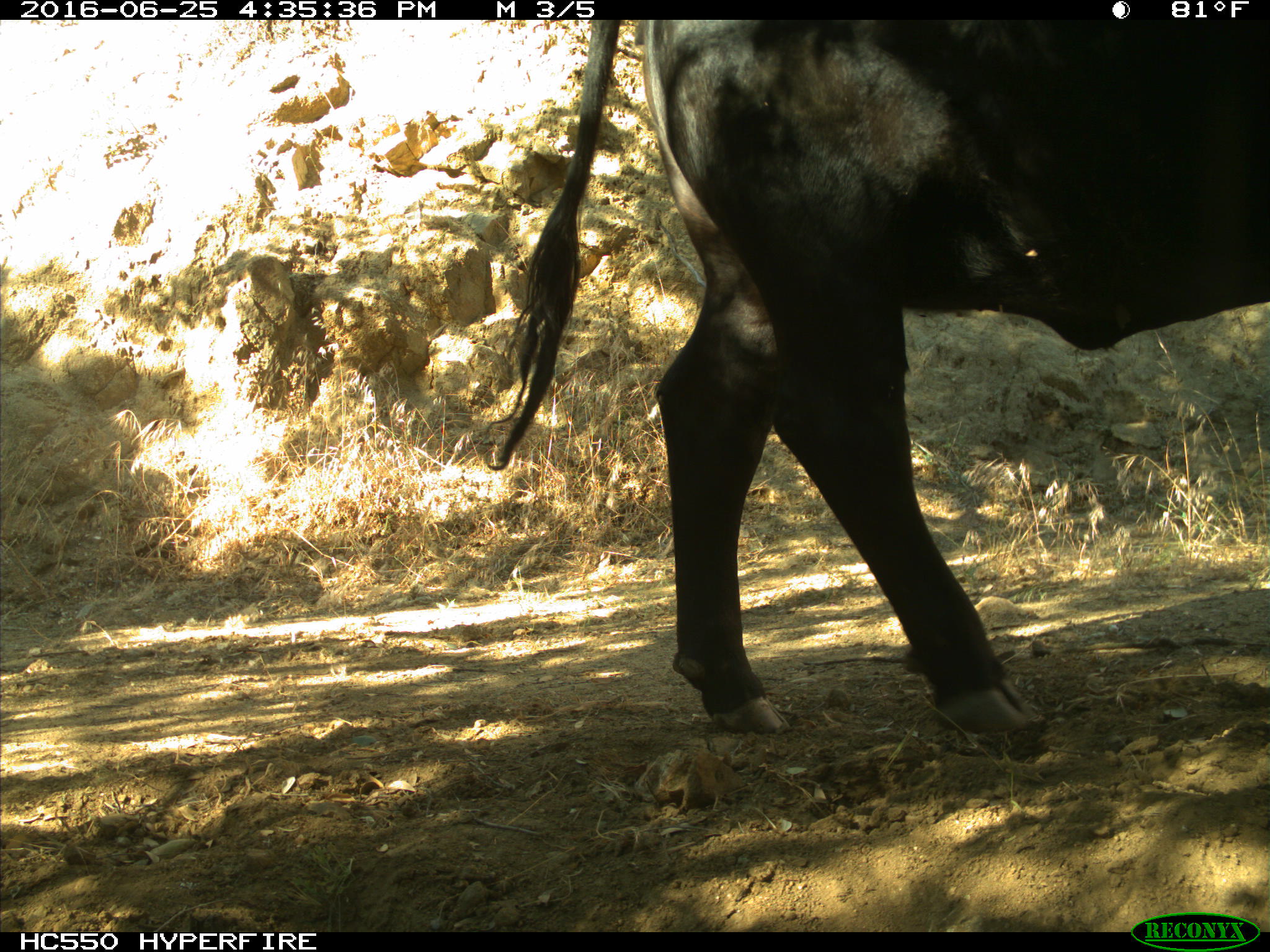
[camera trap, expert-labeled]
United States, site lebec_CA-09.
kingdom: Animalia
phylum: Chordata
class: Mammalia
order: Artiodactyla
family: Bovidae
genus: Bos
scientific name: Bos taurus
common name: domestic cow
Bos taurus (domestic cow).